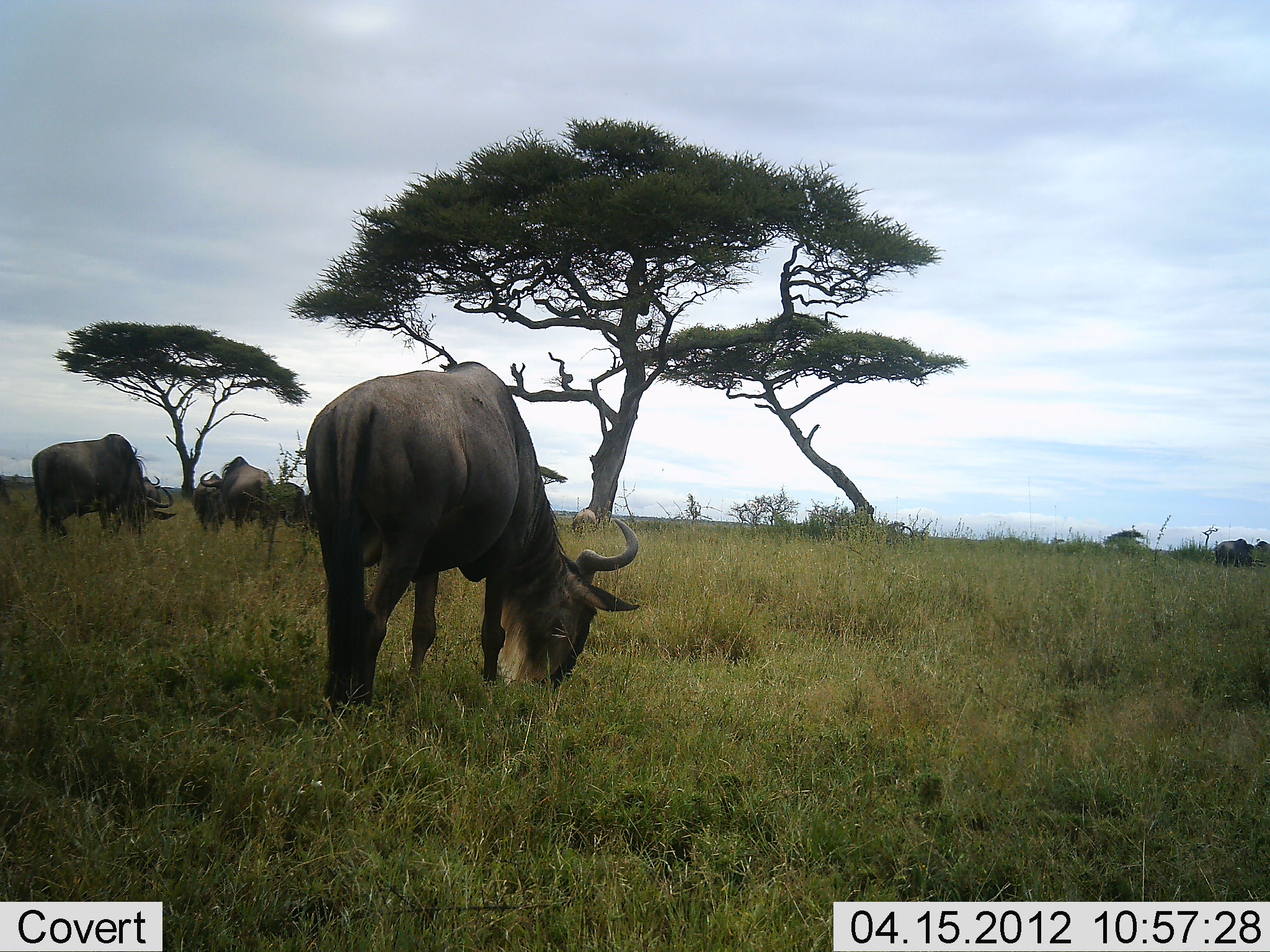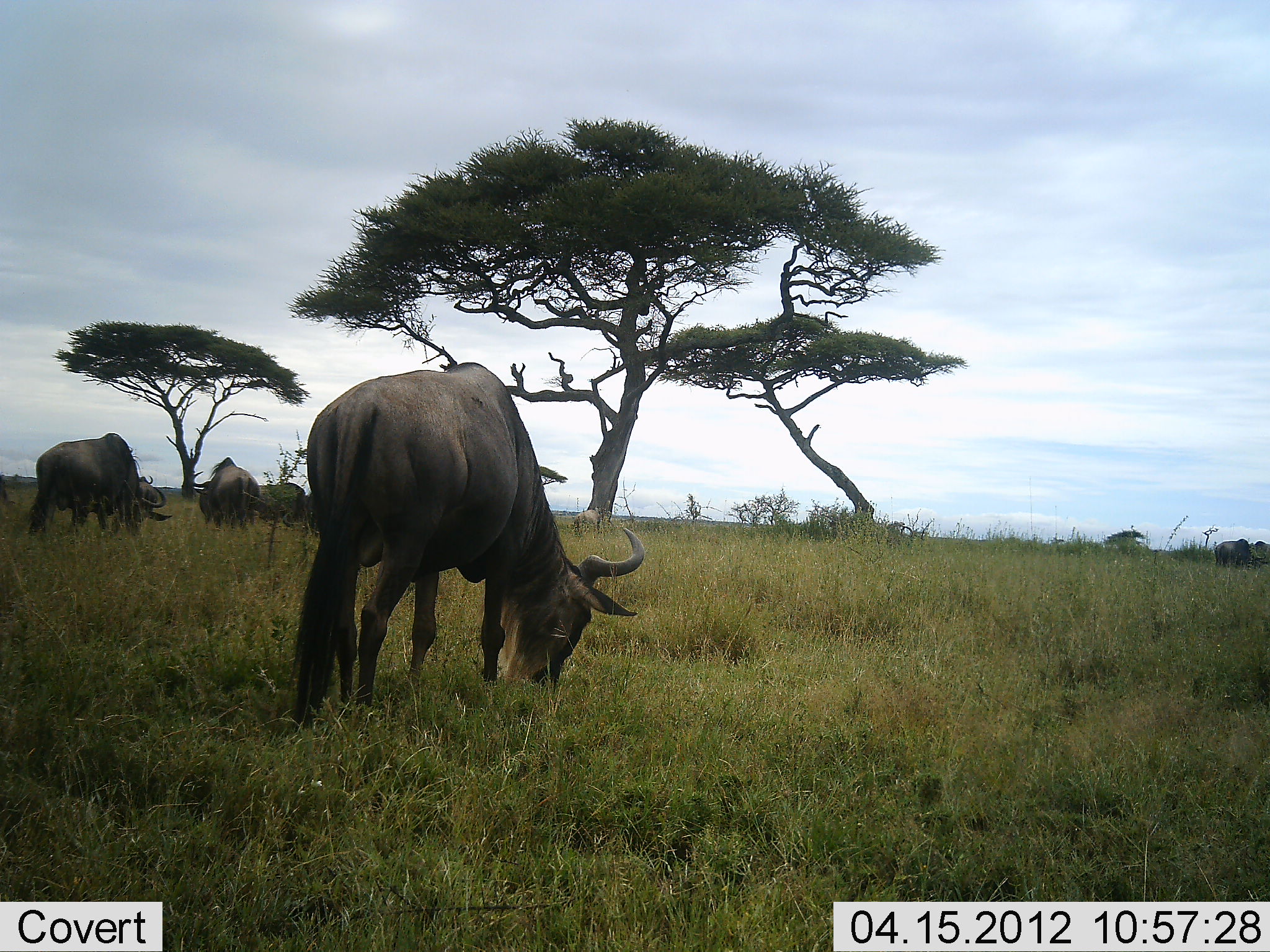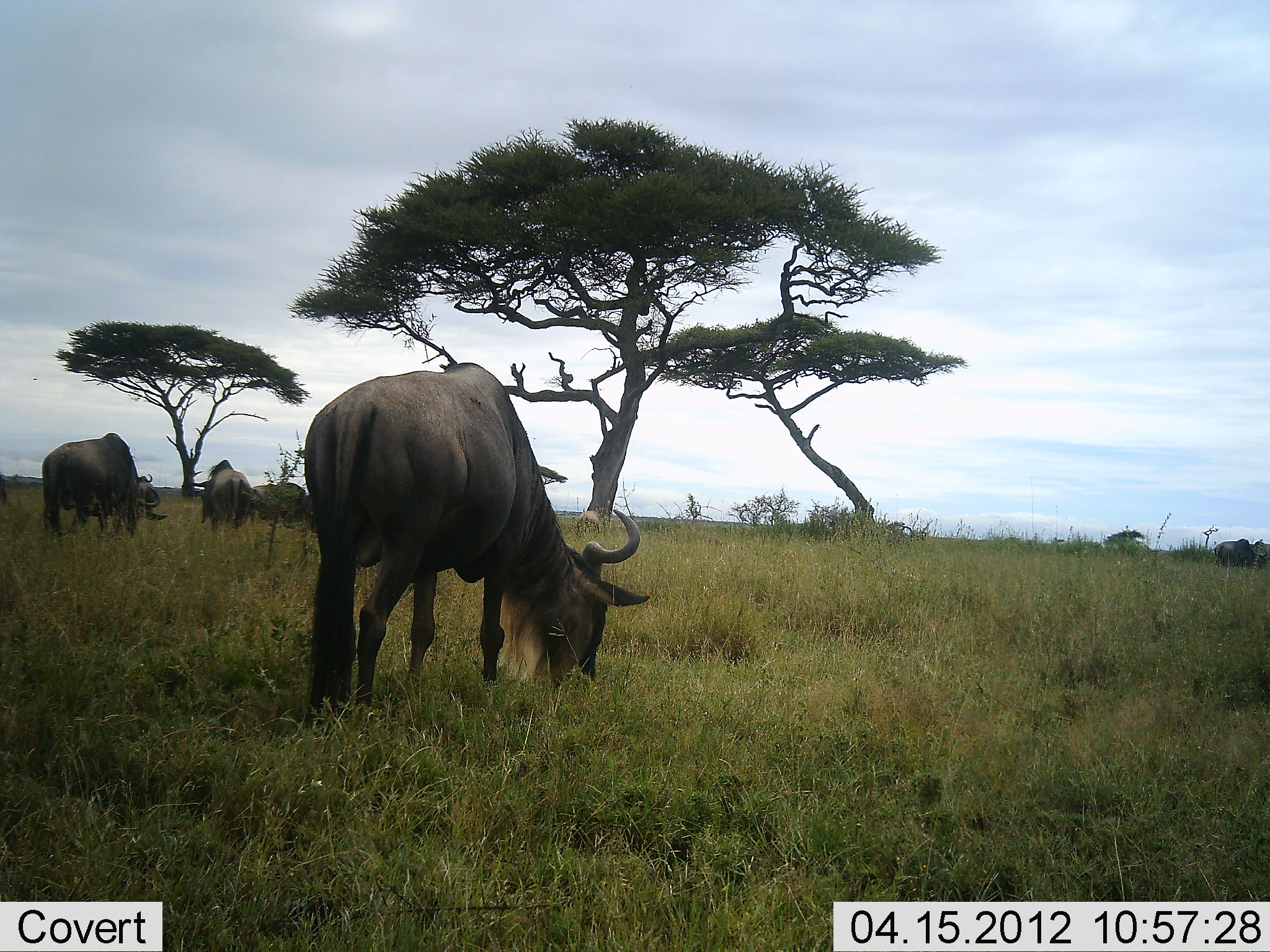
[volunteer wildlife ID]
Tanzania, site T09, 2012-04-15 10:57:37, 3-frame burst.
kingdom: Animalia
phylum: Chordata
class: Mammalia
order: Artiodactyla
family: Bovidae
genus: Connochaetes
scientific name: Connochaetes taurinus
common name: blue wildebeest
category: wildebeest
Wildebeest (blue wildebeest) (Connochaetes taurinus), count 5. Behavior (volunteer vote fractions): standing 12%, resting 0%, moving 12%, interacting 0%. Young present (vote fraction): 0%. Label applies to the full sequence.